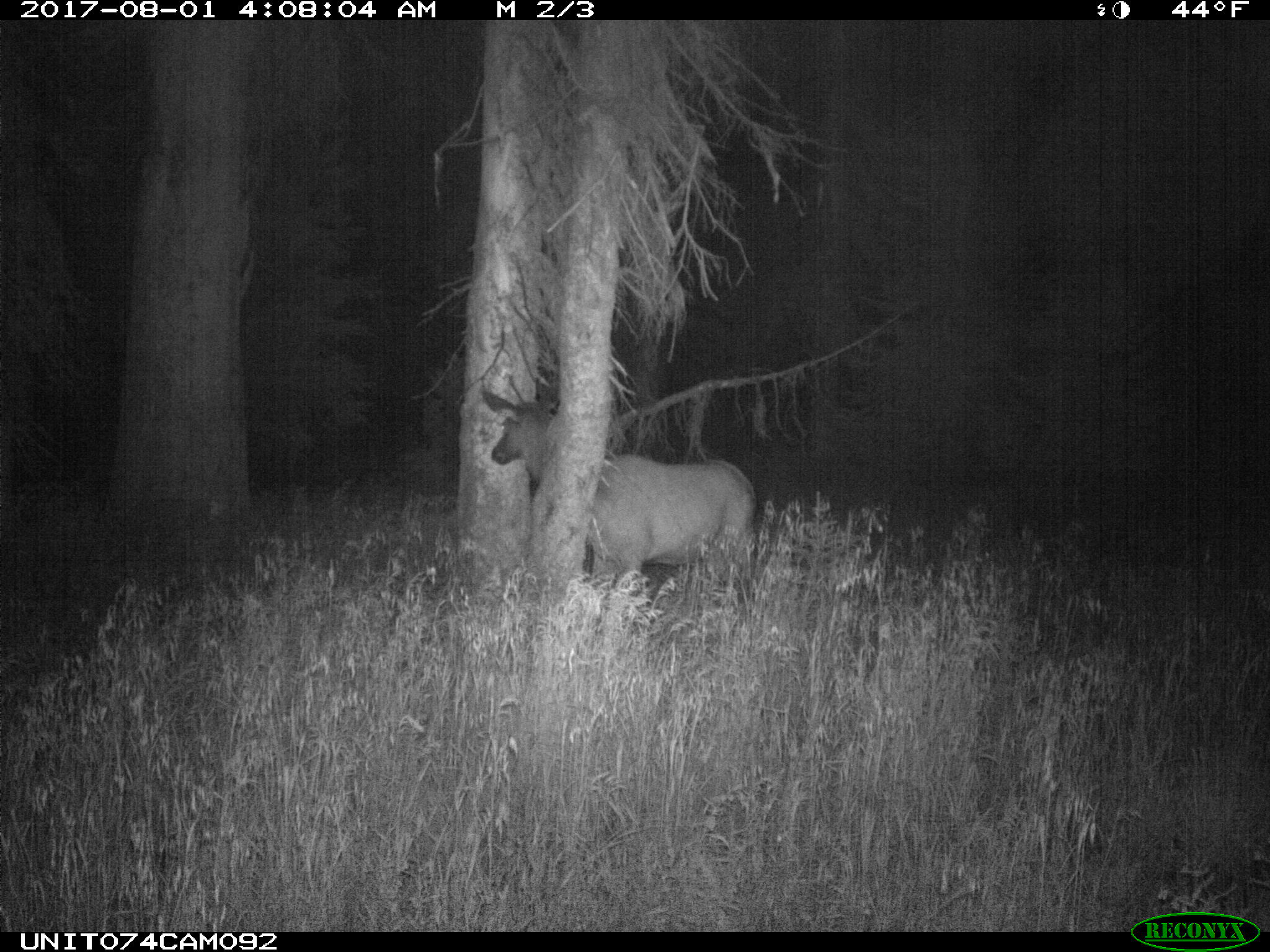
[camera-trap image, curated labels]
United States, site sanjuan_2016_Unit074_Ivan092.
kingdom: Animalia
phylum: Chordata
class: Mammalia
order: Artiodactyla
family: Cervidae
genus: Cervus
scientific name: Cervus elaphus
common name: red deer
Cervus elaphus (red deer).